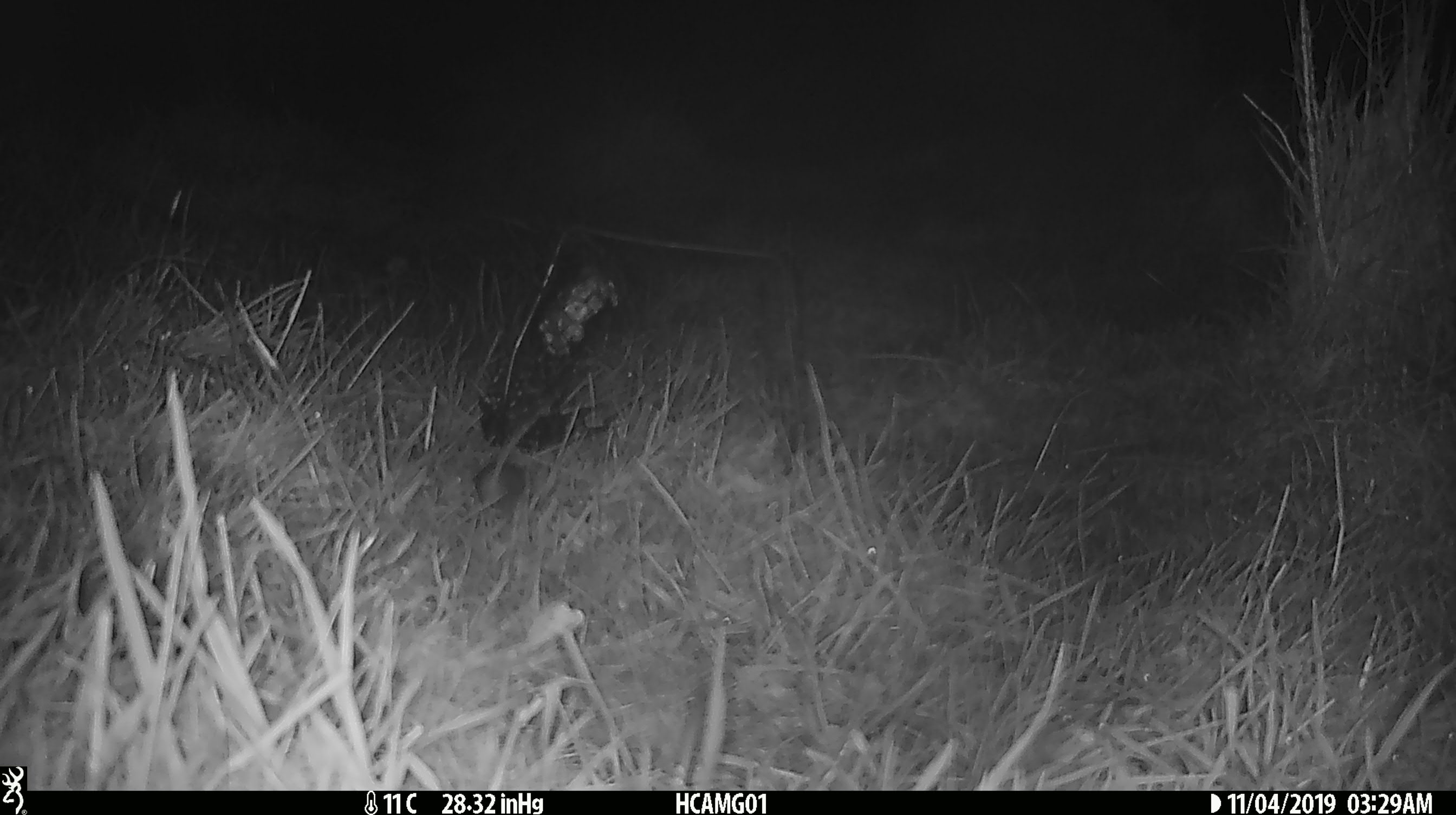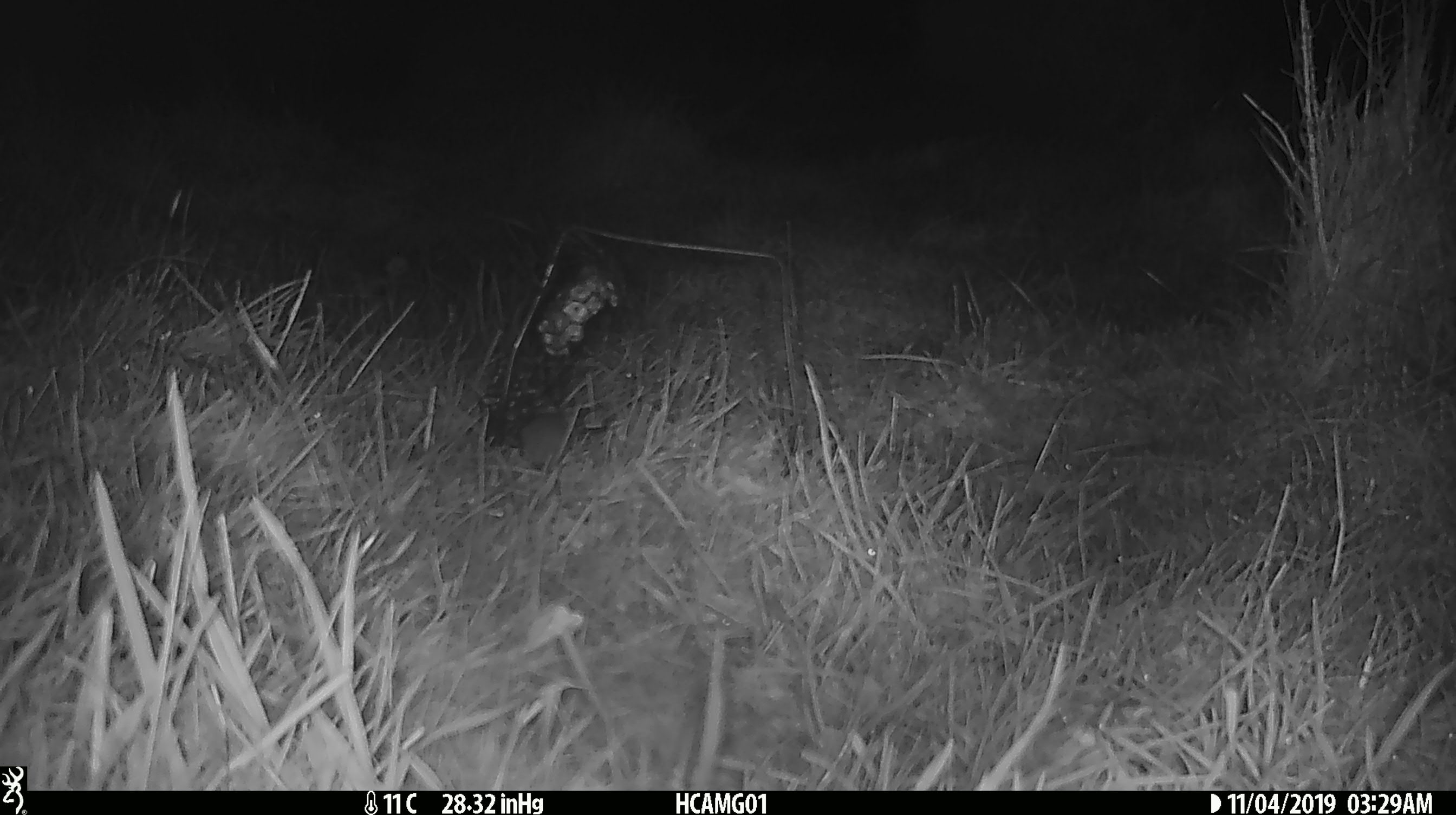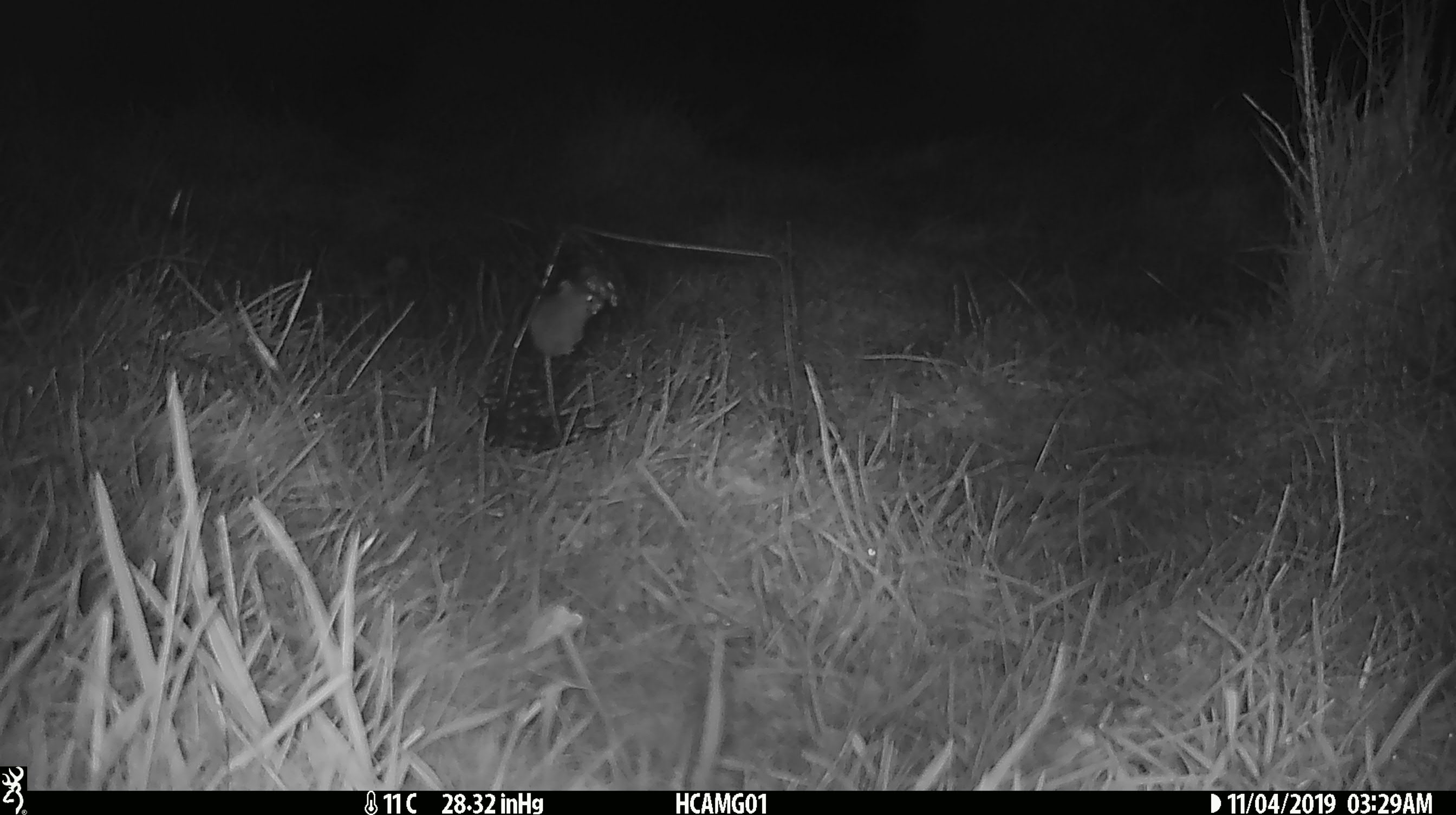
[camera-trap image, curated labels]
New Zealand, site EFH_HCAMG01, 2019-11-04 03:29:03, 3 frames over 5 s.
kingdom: Animalia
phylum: Chordata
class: Mammalia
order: Rodentia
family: Muridae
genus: Mus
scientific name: Mus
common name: mouse